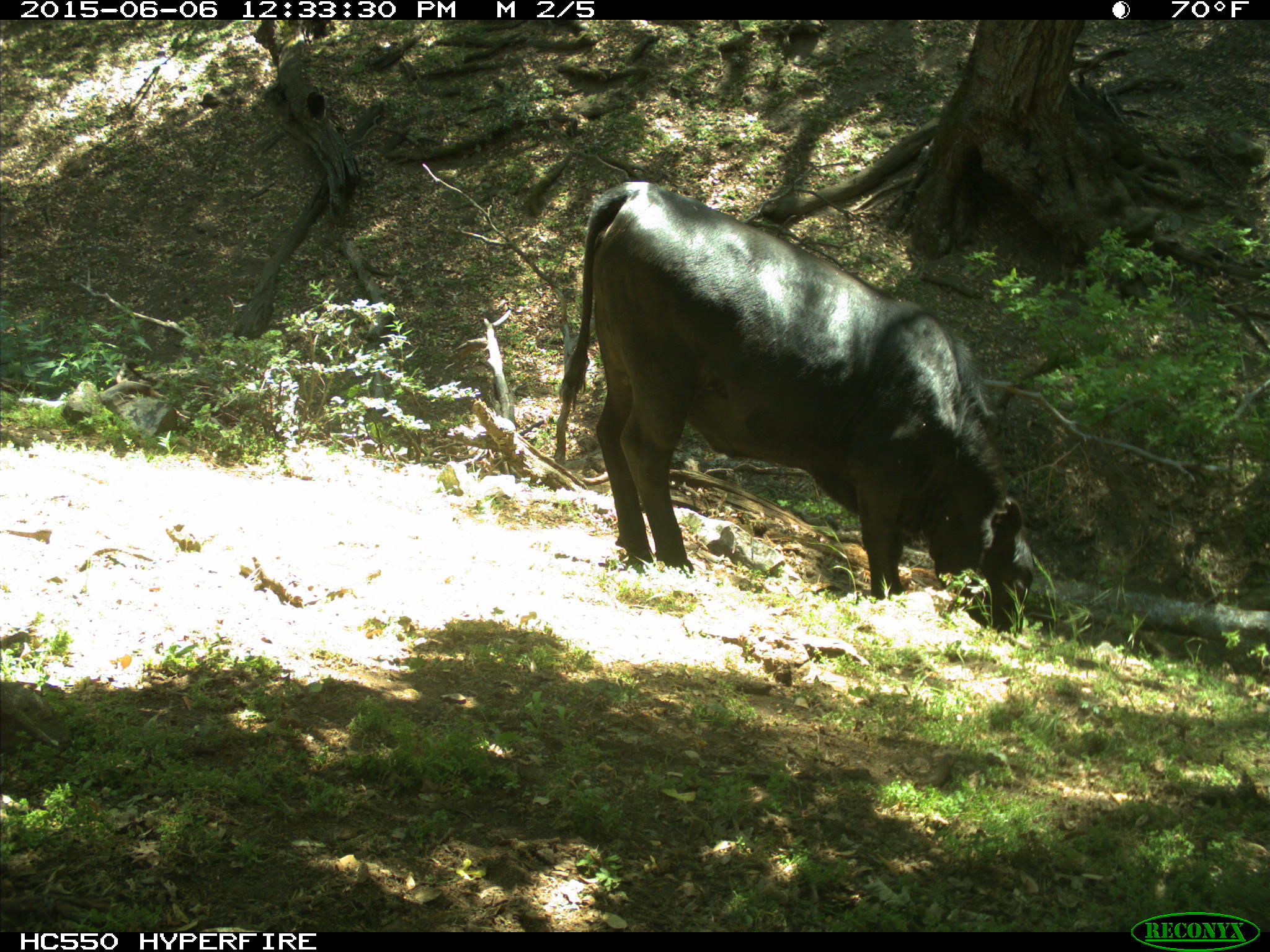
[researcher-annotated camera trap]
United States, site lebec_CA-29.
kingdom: Animalia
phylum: Chordata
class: Mammalia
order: Artiodactyla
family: Bovidae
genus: Bos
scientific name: Bos taurus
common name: domestic cow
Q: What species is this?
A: Bos taurus (domestic cow).